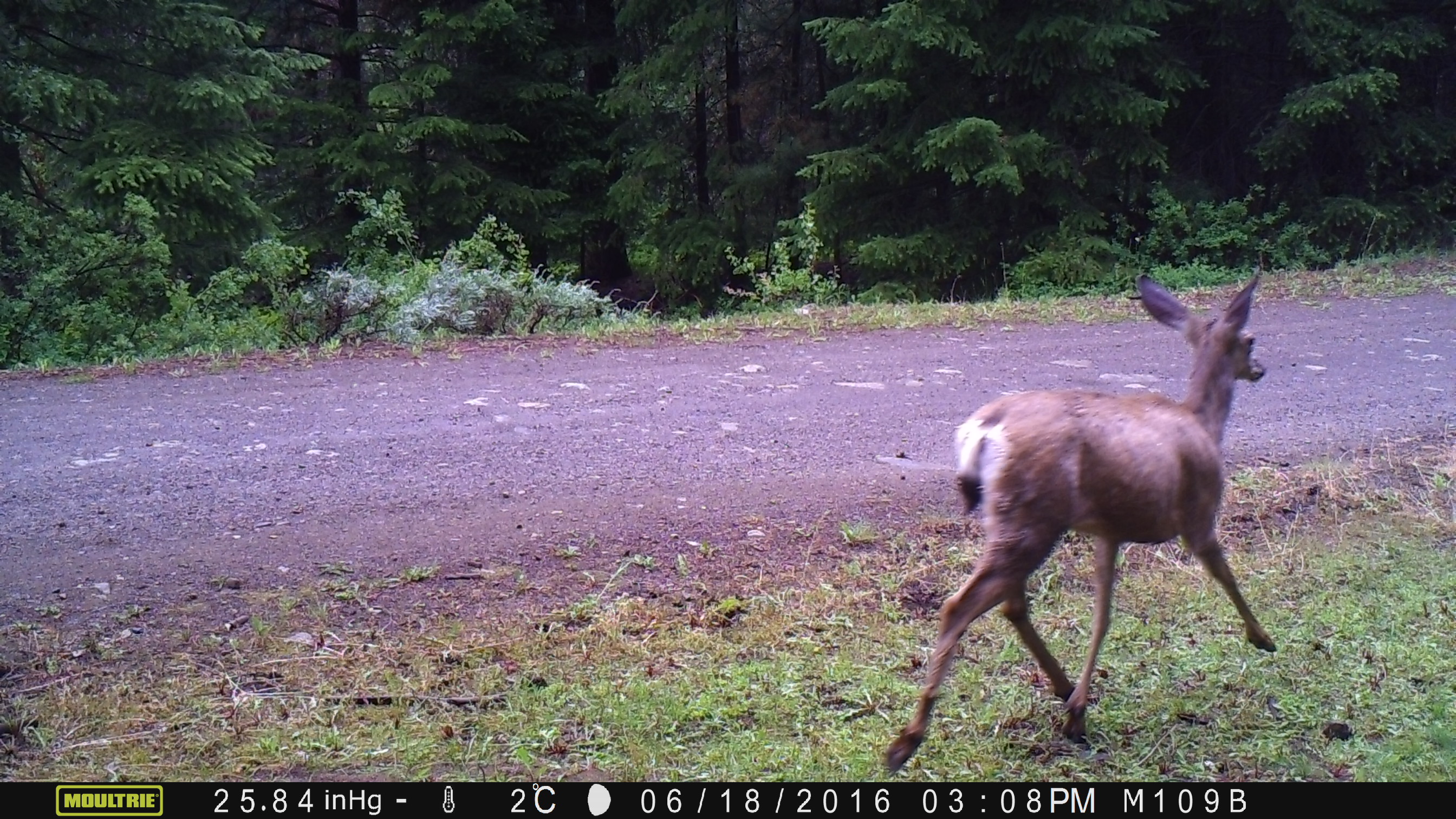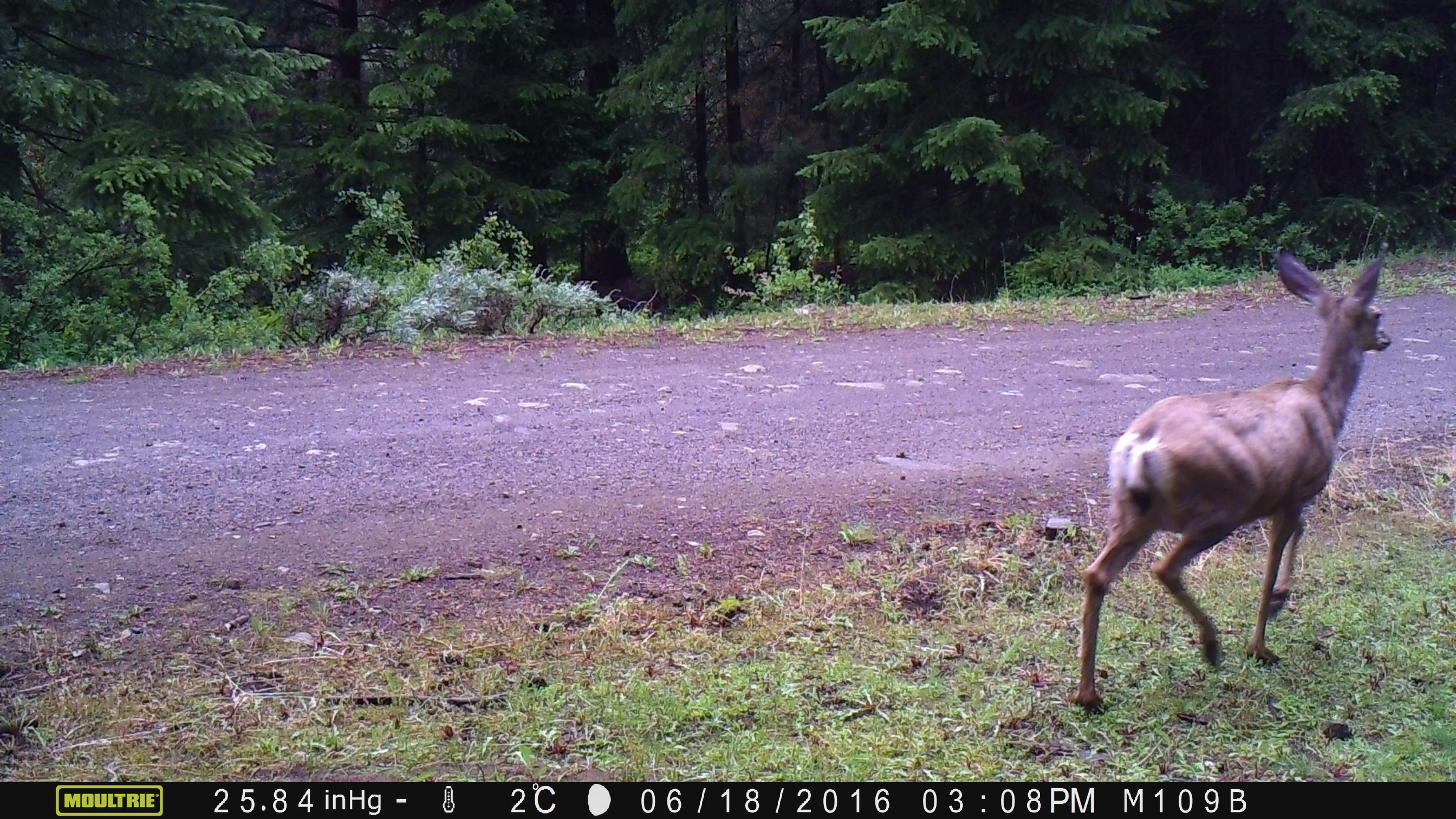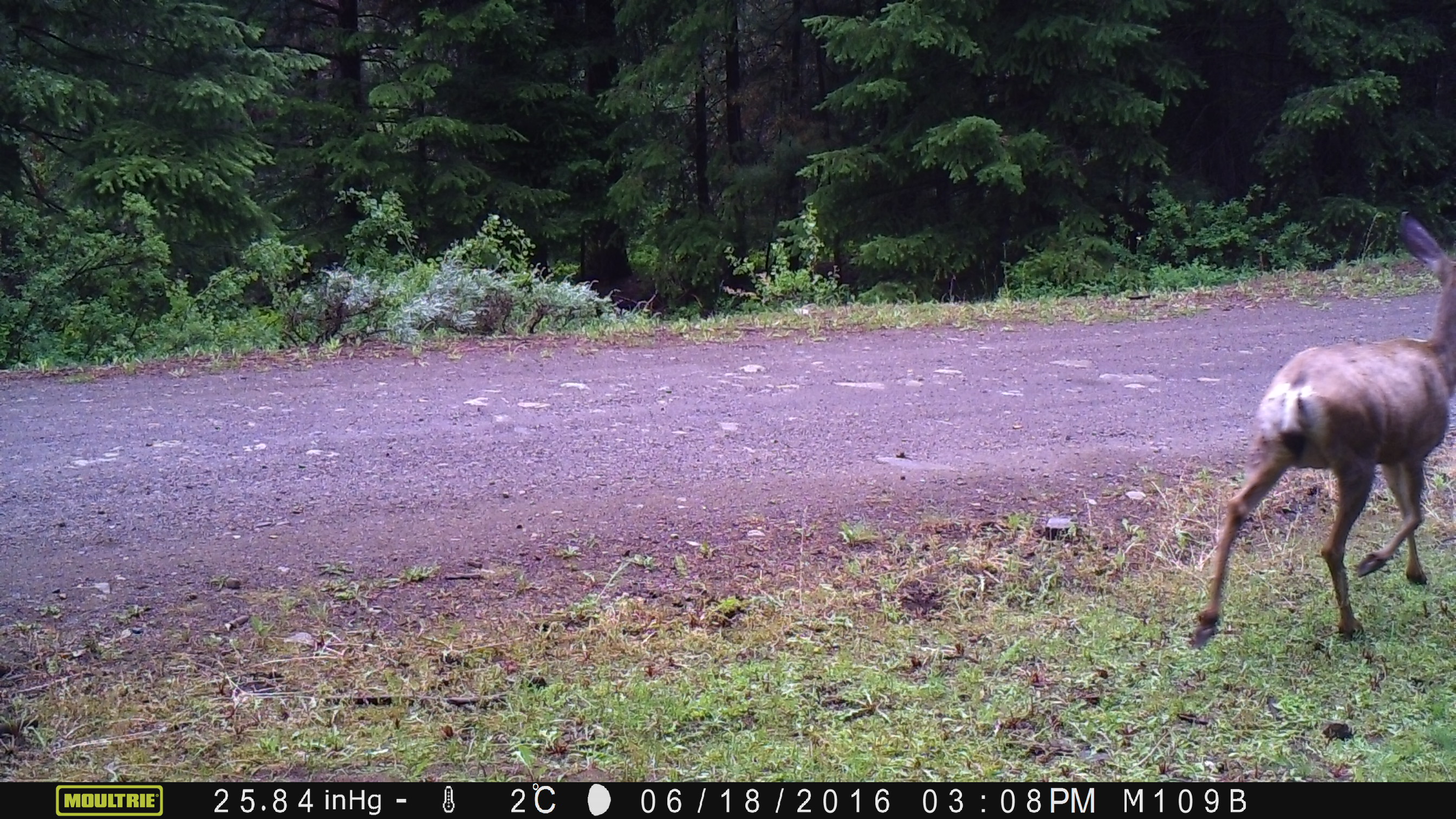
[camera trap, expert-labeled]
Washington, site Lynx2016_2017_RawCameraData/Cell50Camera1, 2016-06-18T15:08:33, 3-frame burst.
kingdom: Animalia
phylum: Chordata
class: Mammalia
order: Artiodactyla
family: Cervidae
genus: Odocoileus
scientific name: Odocoileus hemionus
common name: mule deer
Odocoileus hemionus (mule deer). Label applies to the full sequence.